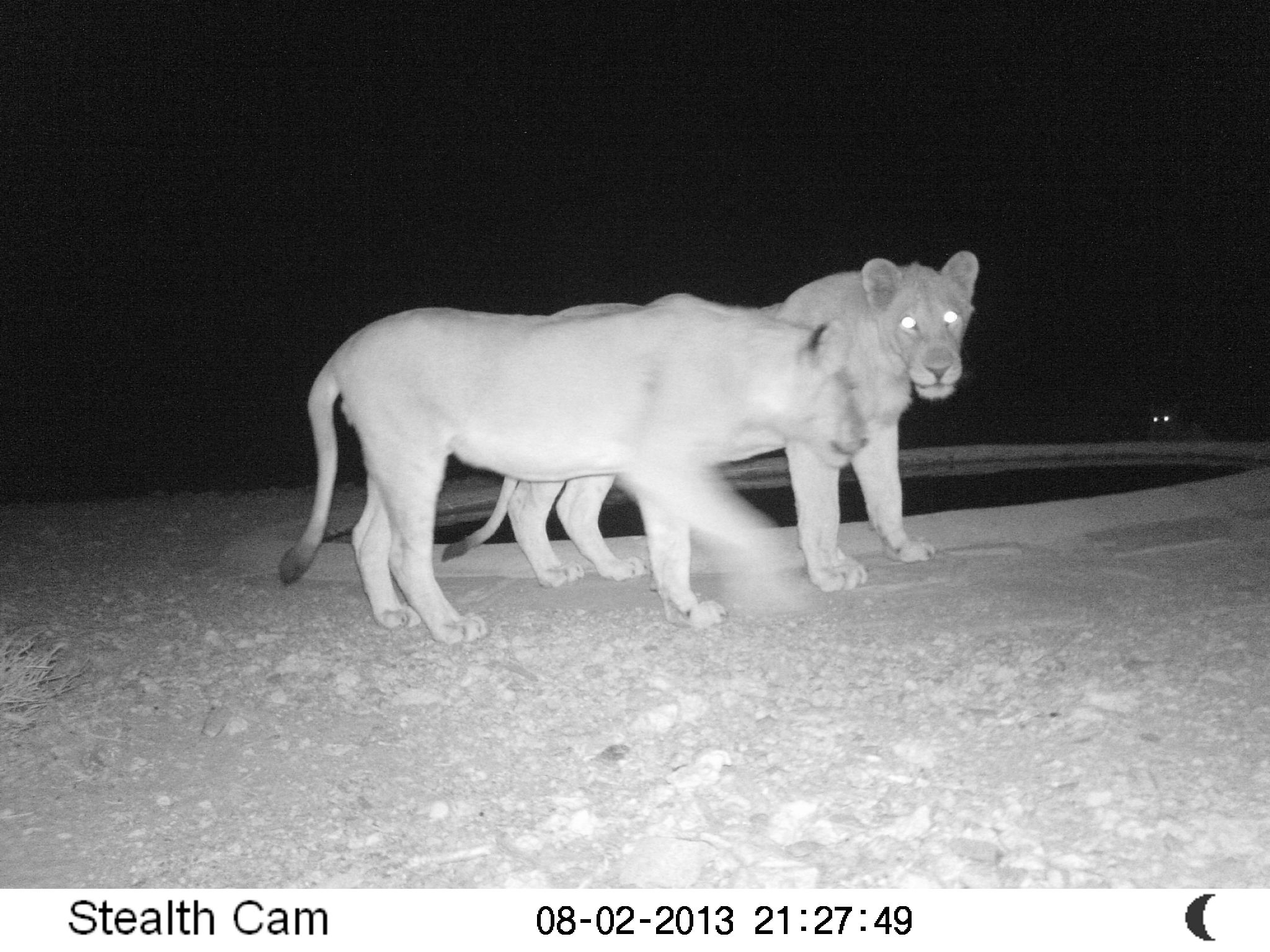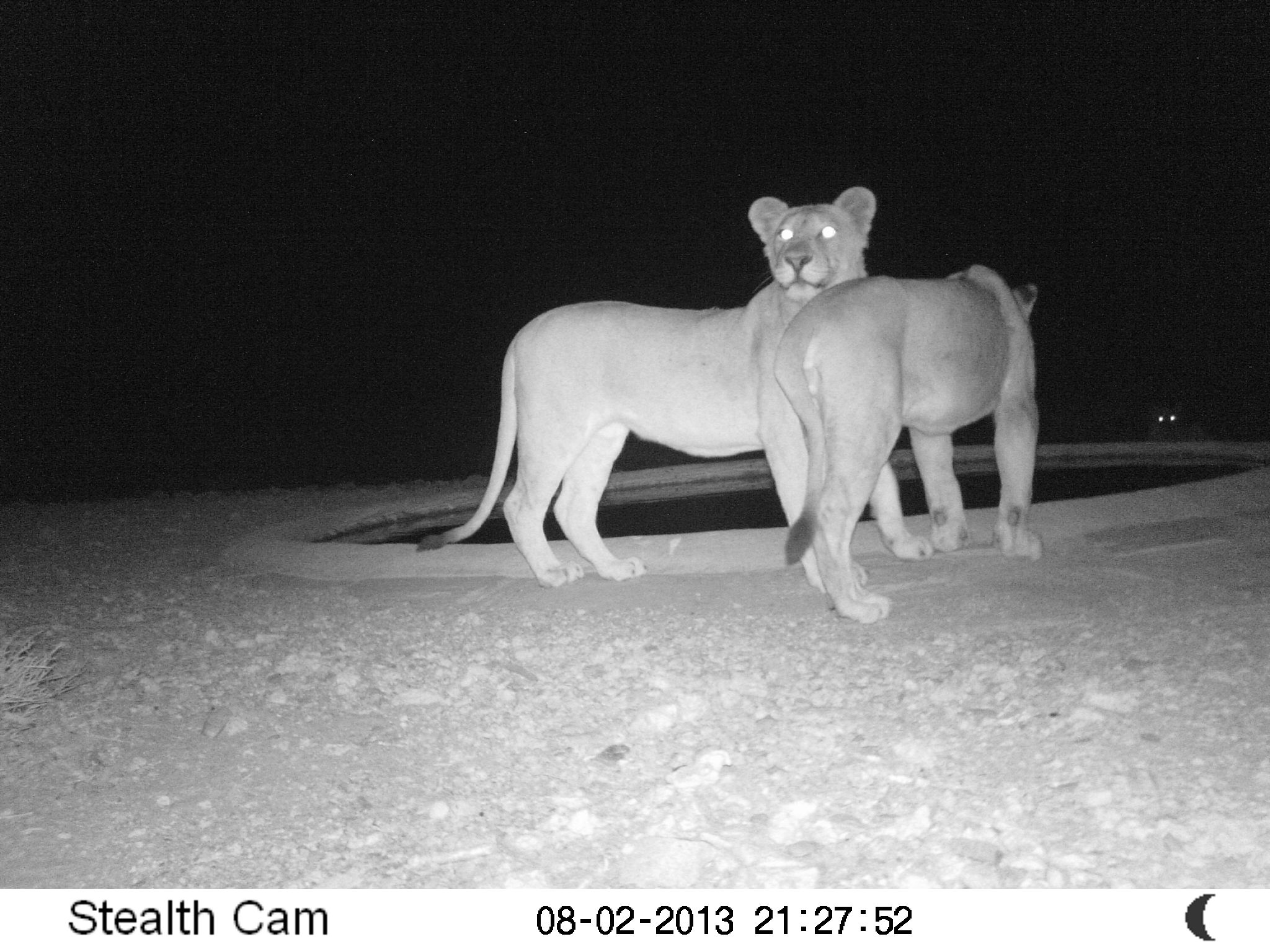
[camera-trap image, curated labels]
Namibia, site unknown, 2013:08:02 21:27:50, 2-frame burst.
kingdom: Animalia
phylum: Chordata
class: Mammalia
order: Carnivora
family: Felidae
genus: Panthera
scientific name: Panthera leo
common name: lion